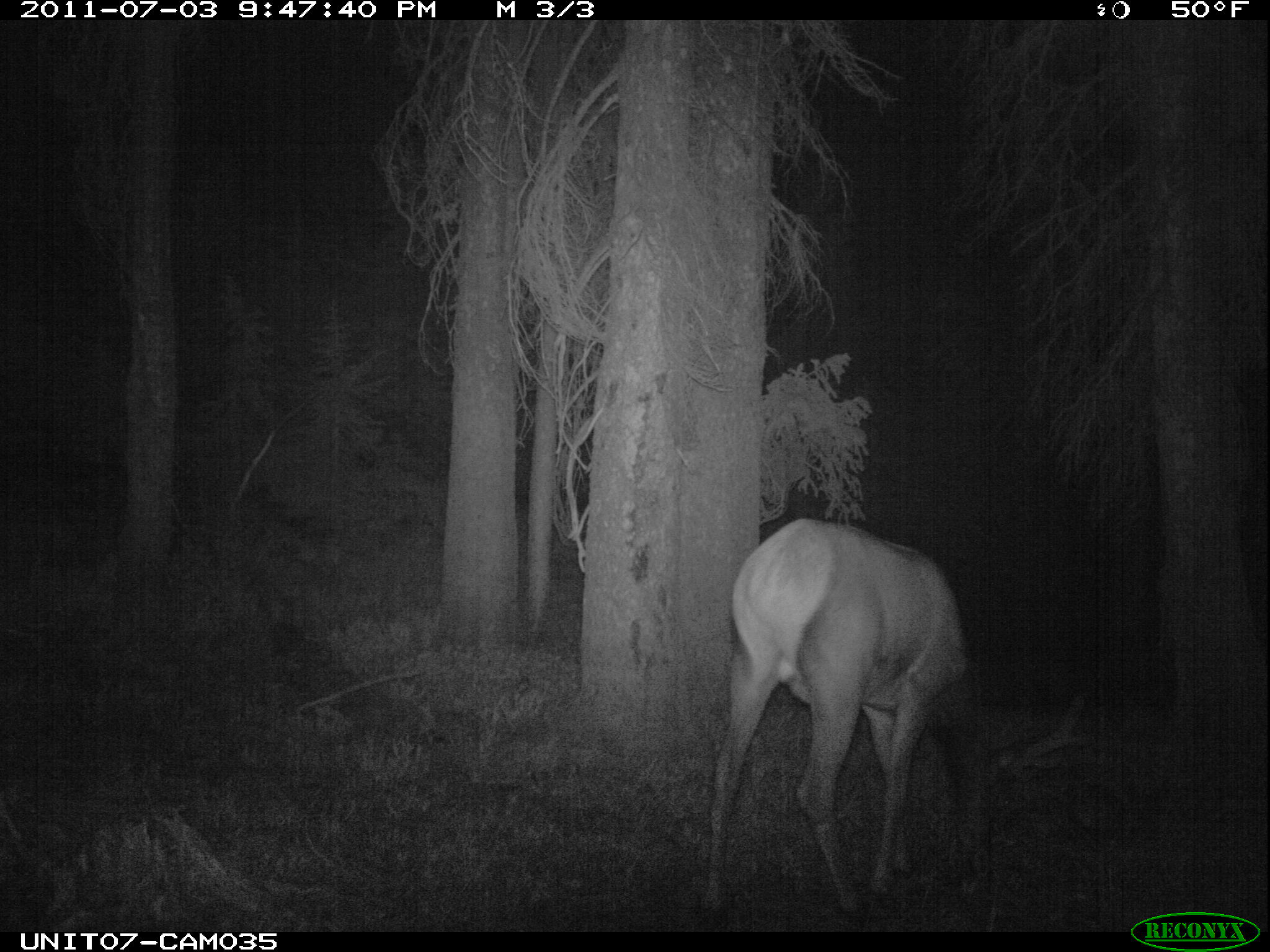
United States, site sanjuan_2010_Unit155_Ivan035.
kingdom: Animalia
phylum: Chordata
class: Mammalia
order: Artiodactyla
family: Cervidae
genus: Cervus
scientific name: Cervus elaphus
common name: red deer